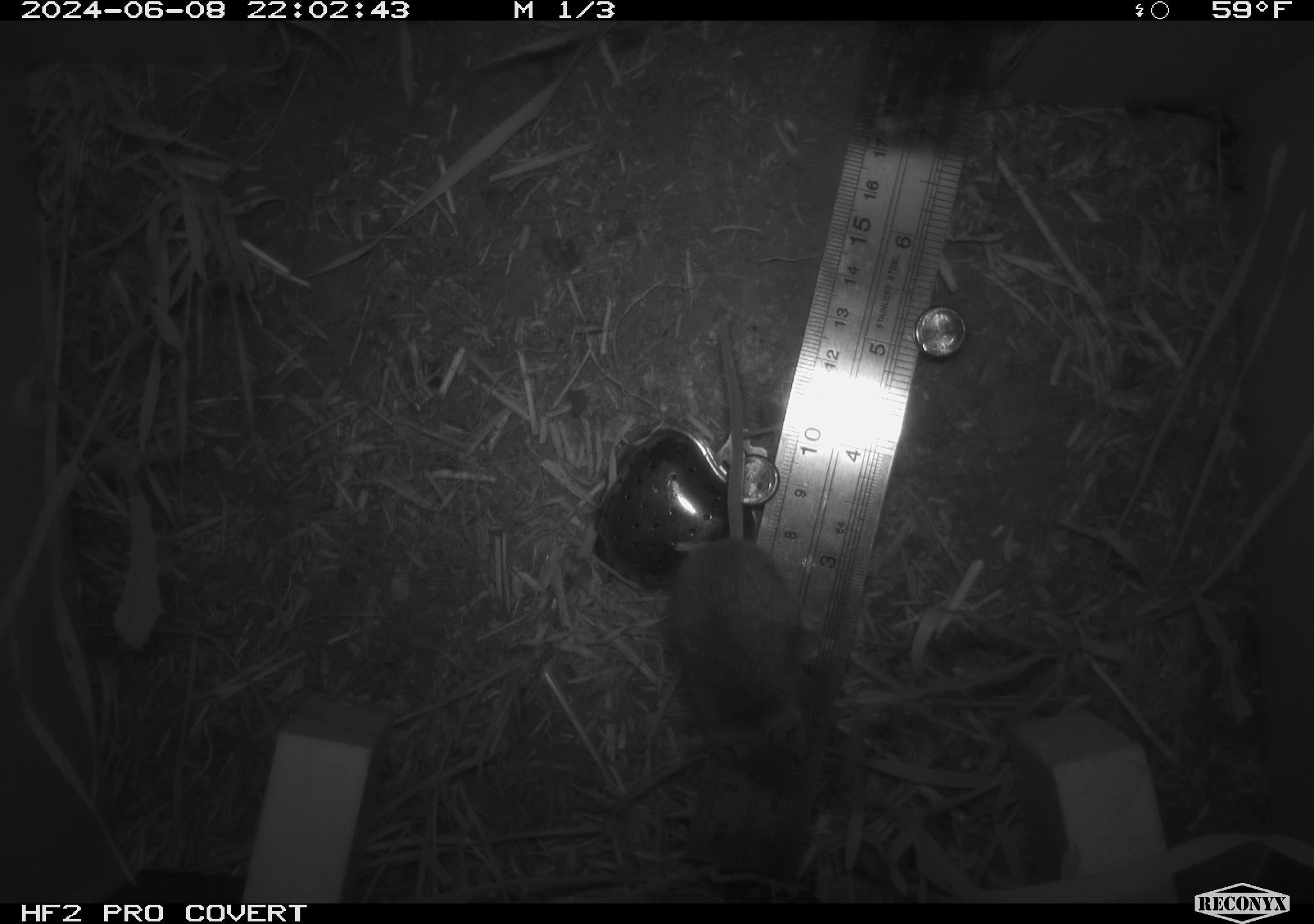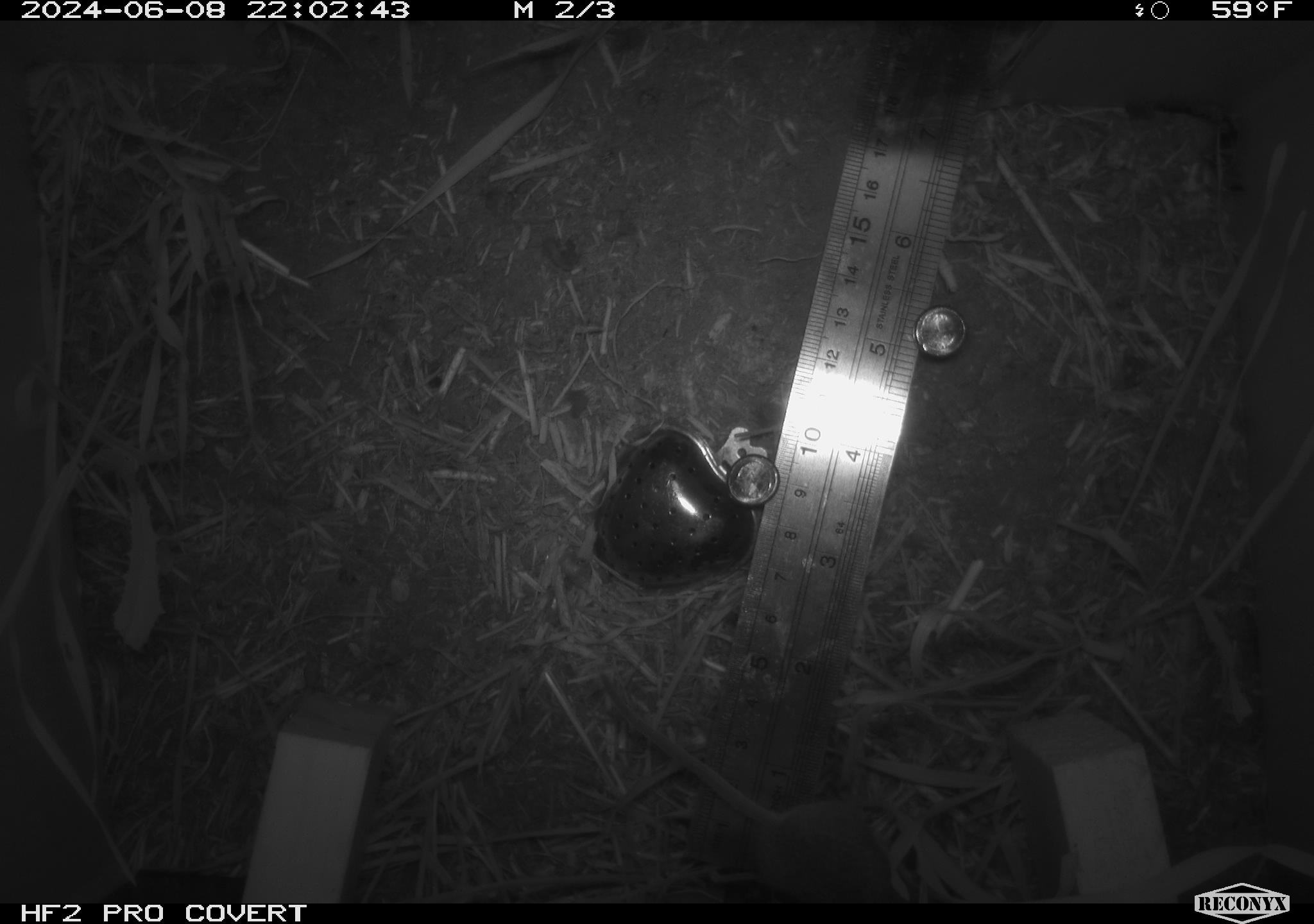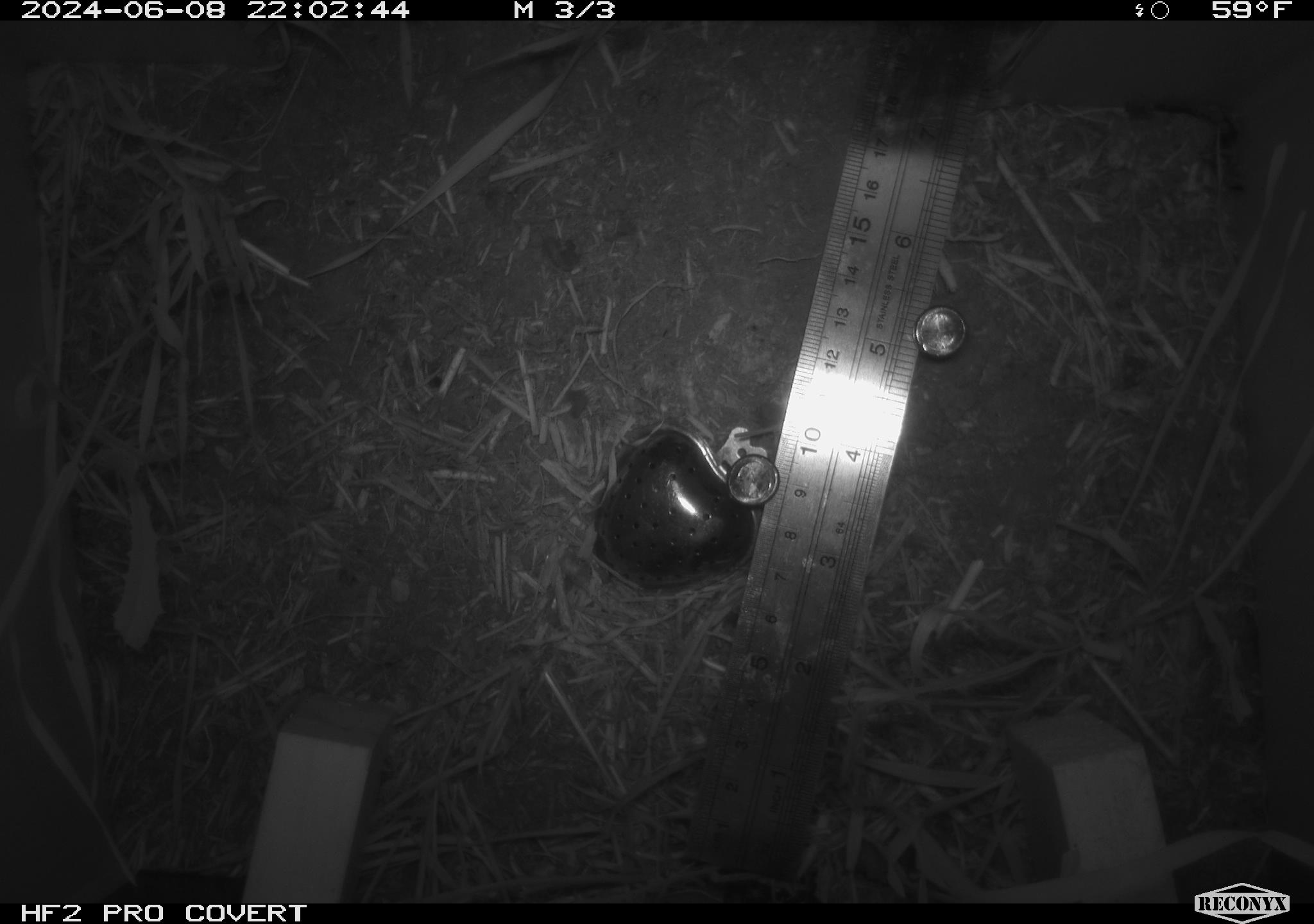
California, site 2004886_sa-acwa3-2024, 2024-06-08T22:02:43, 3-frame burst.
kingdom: Animalia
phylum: Chordata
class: Mammalia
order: Rodentia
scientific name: Rodentia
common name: mouse species